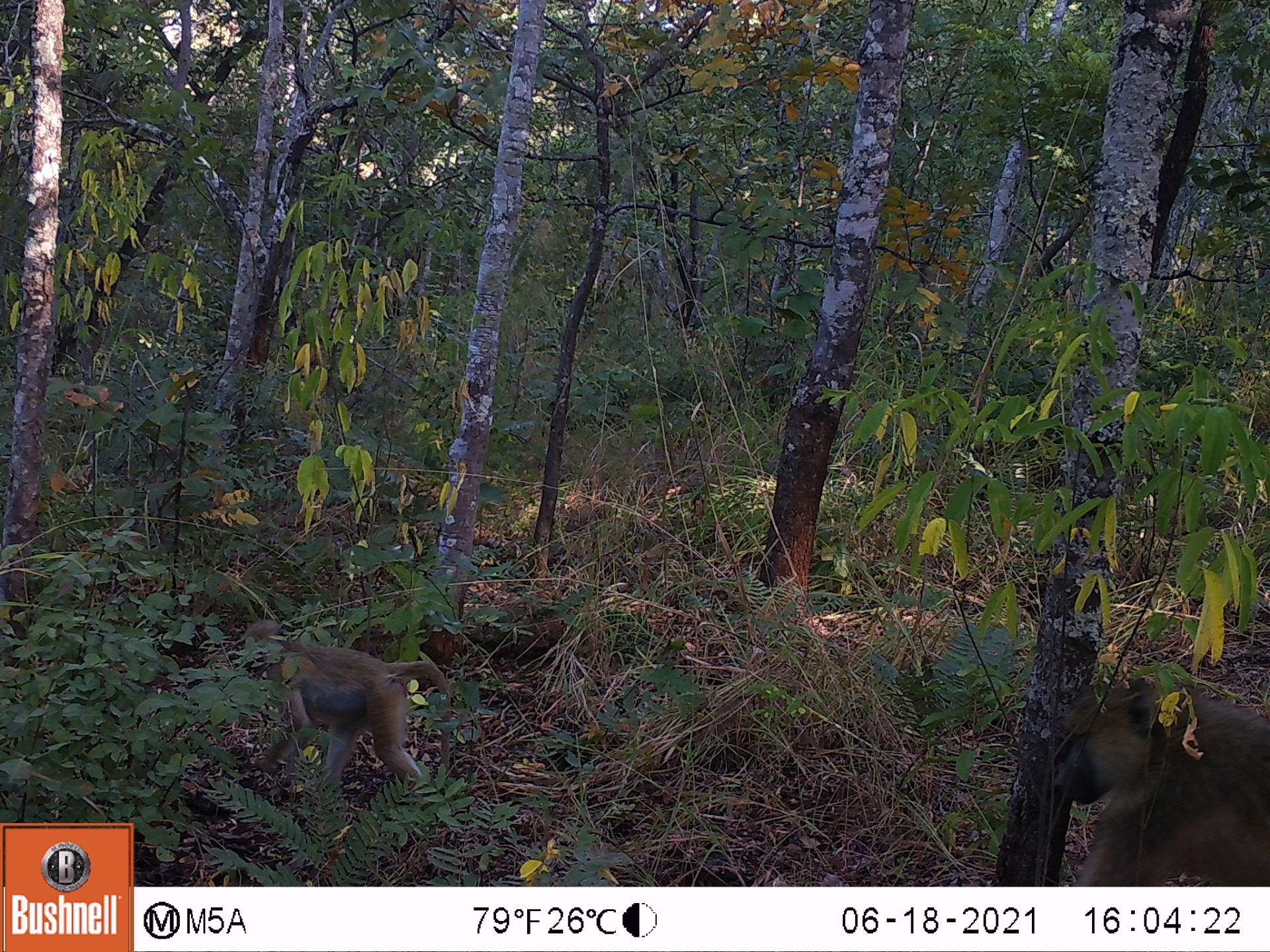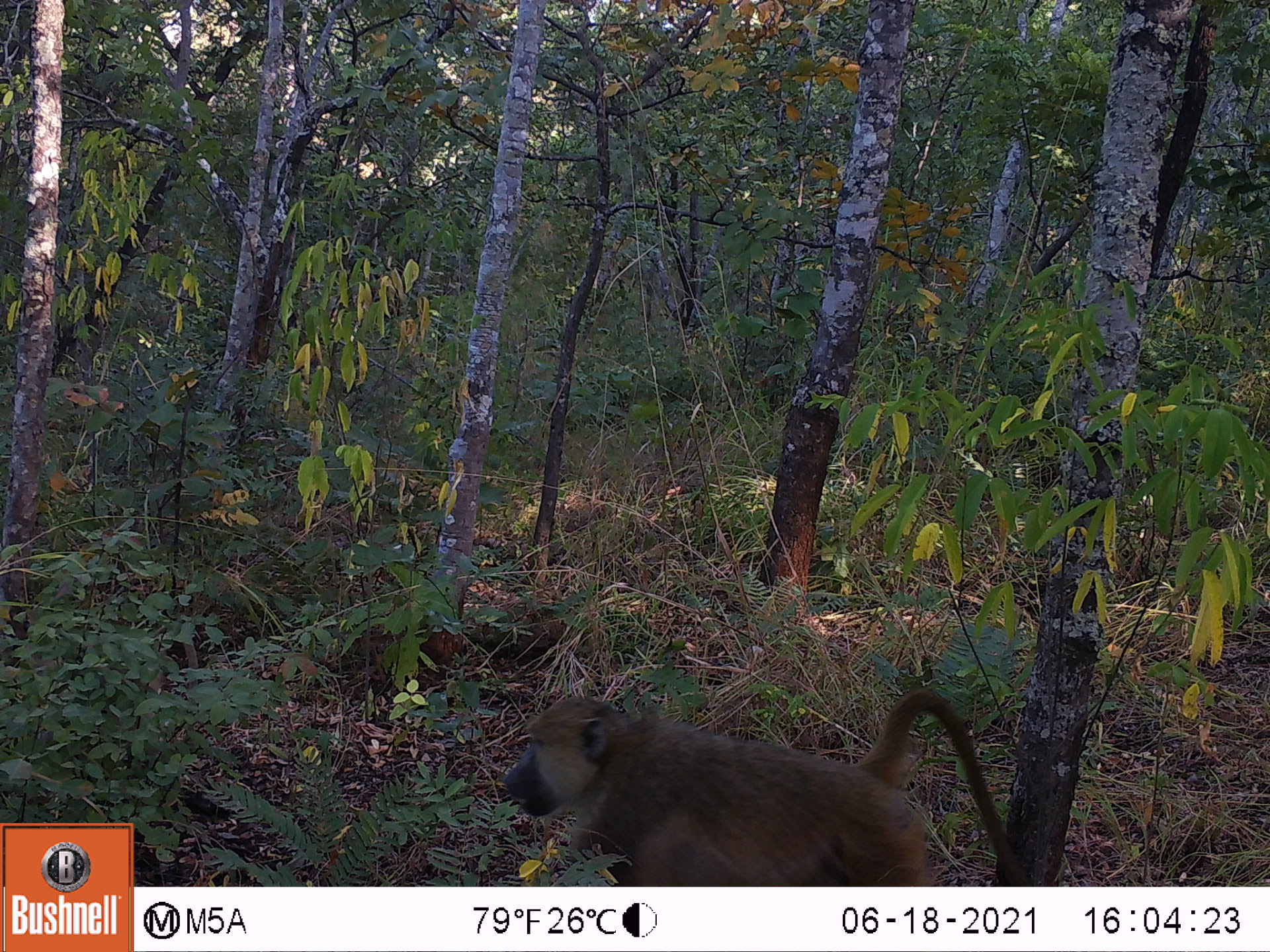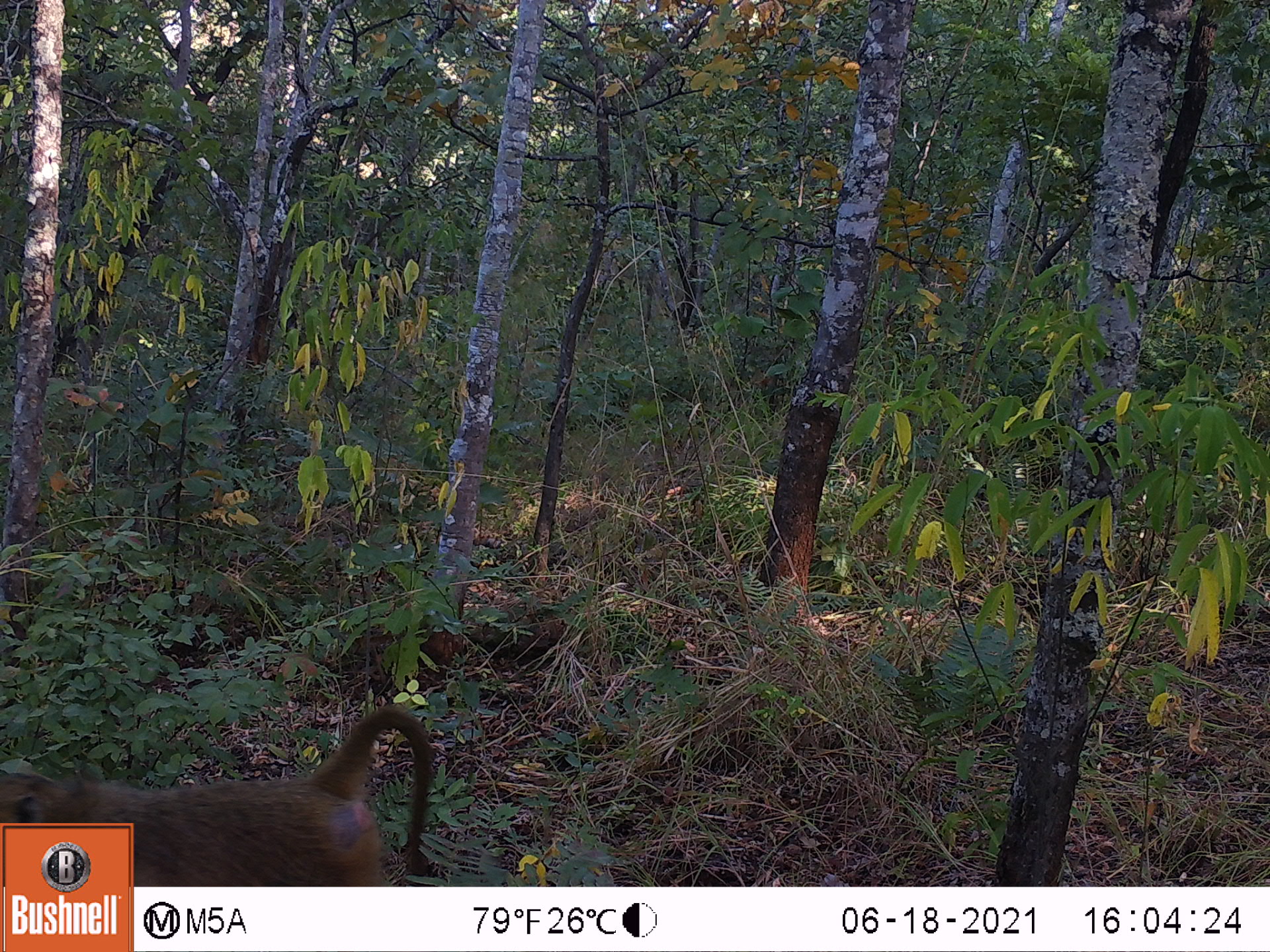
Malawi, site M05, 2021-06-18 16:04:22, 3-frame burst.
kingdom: Animalia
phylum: Chordata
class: Mammalia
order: Primates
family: Cercopithecidae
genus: Papio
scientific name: Papio cynocephalus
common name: yellow baboon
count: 2